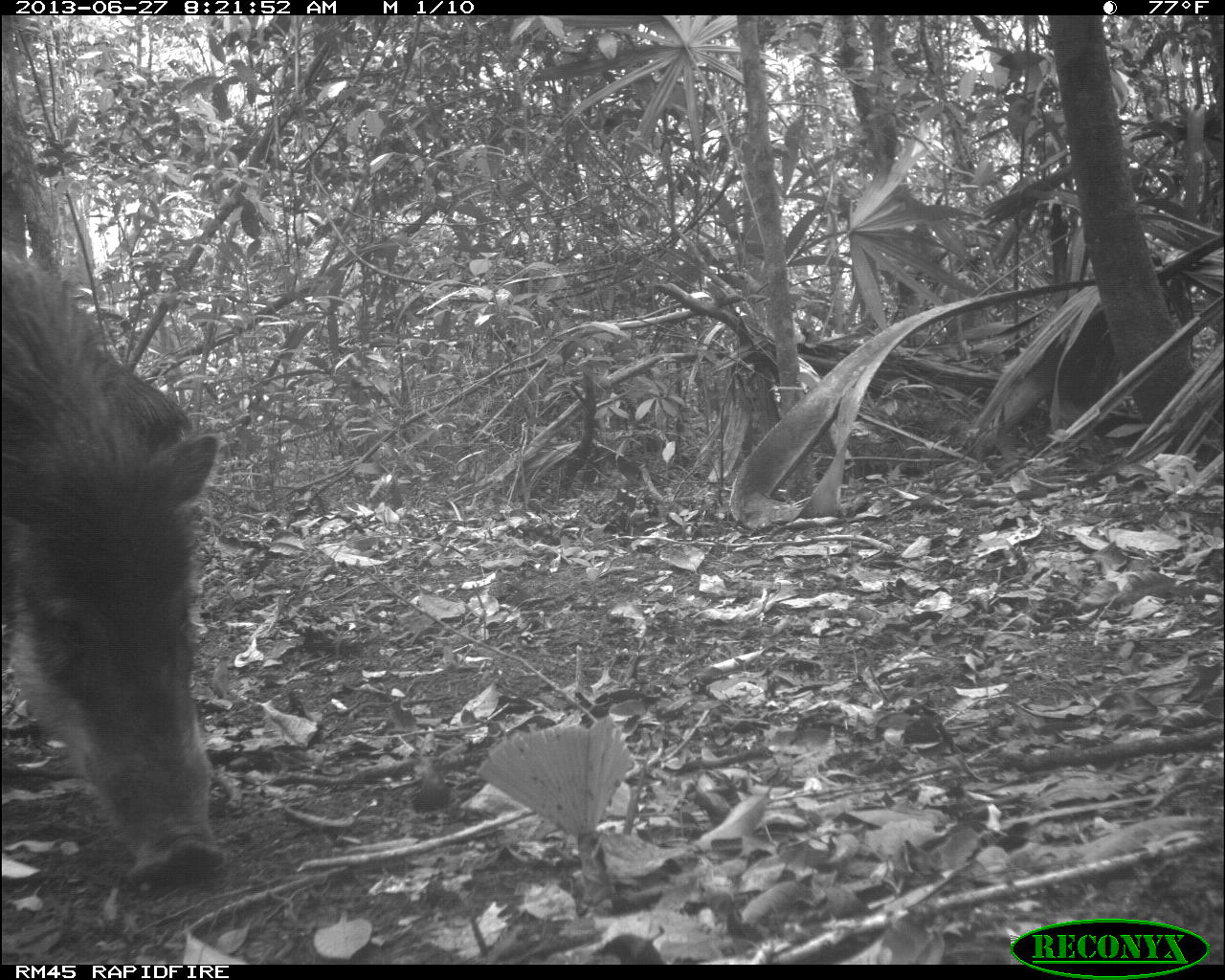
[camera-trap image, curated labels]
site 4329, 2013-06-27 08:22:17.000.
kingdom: Animalia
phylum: Chordata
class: Mammalia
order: Artiodactyla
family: Tayassuidae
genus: Tayassu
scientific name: Tayassu pecari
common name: white-lipped peccary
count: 3